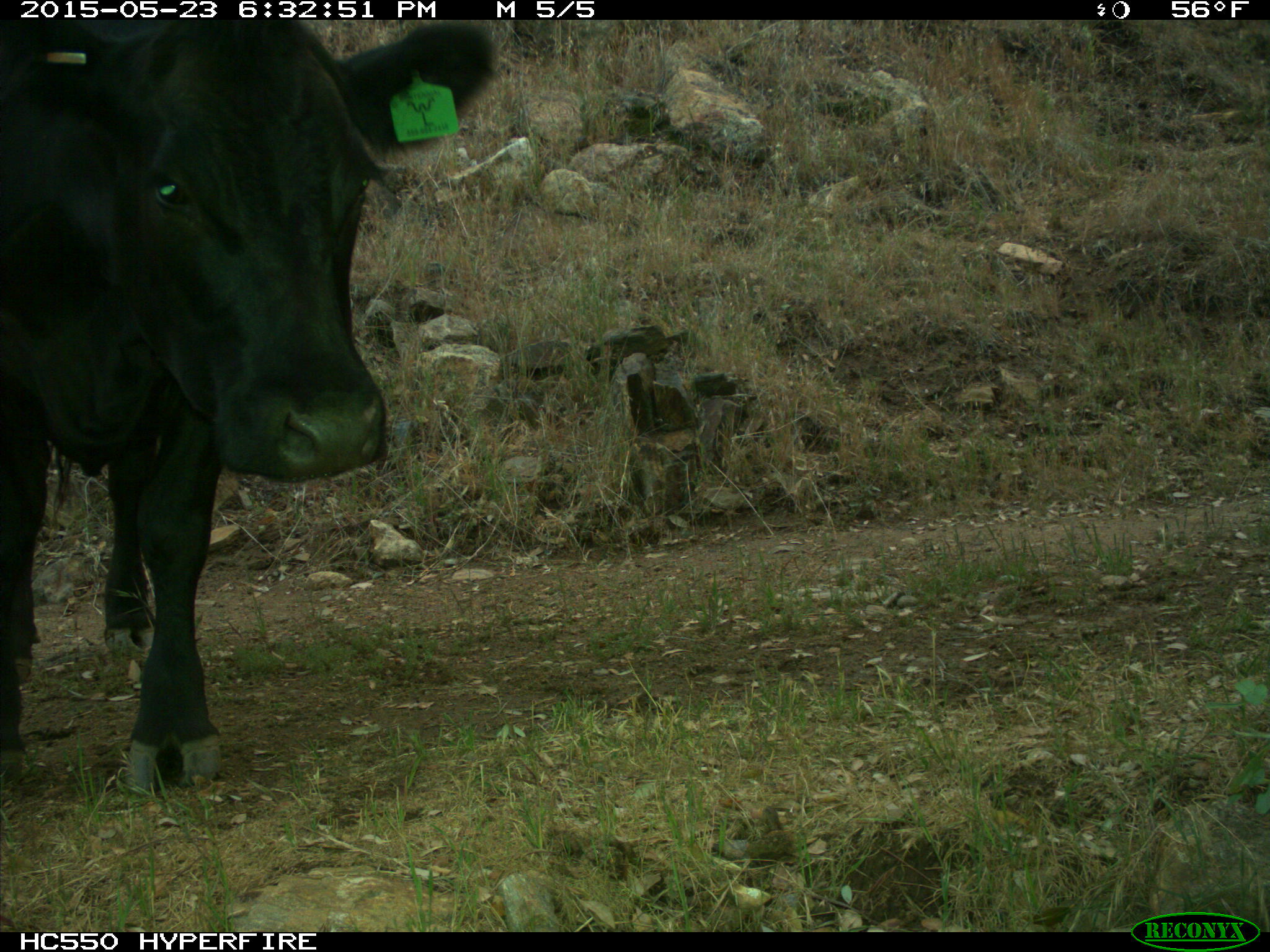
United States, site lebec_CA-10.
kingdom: Animalia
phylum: Chordata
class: Mammalia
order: Artiodactyla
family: Bovidae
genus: Bos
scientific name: Bos taurus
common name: domestic cow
Bos taurus (domestic cow).